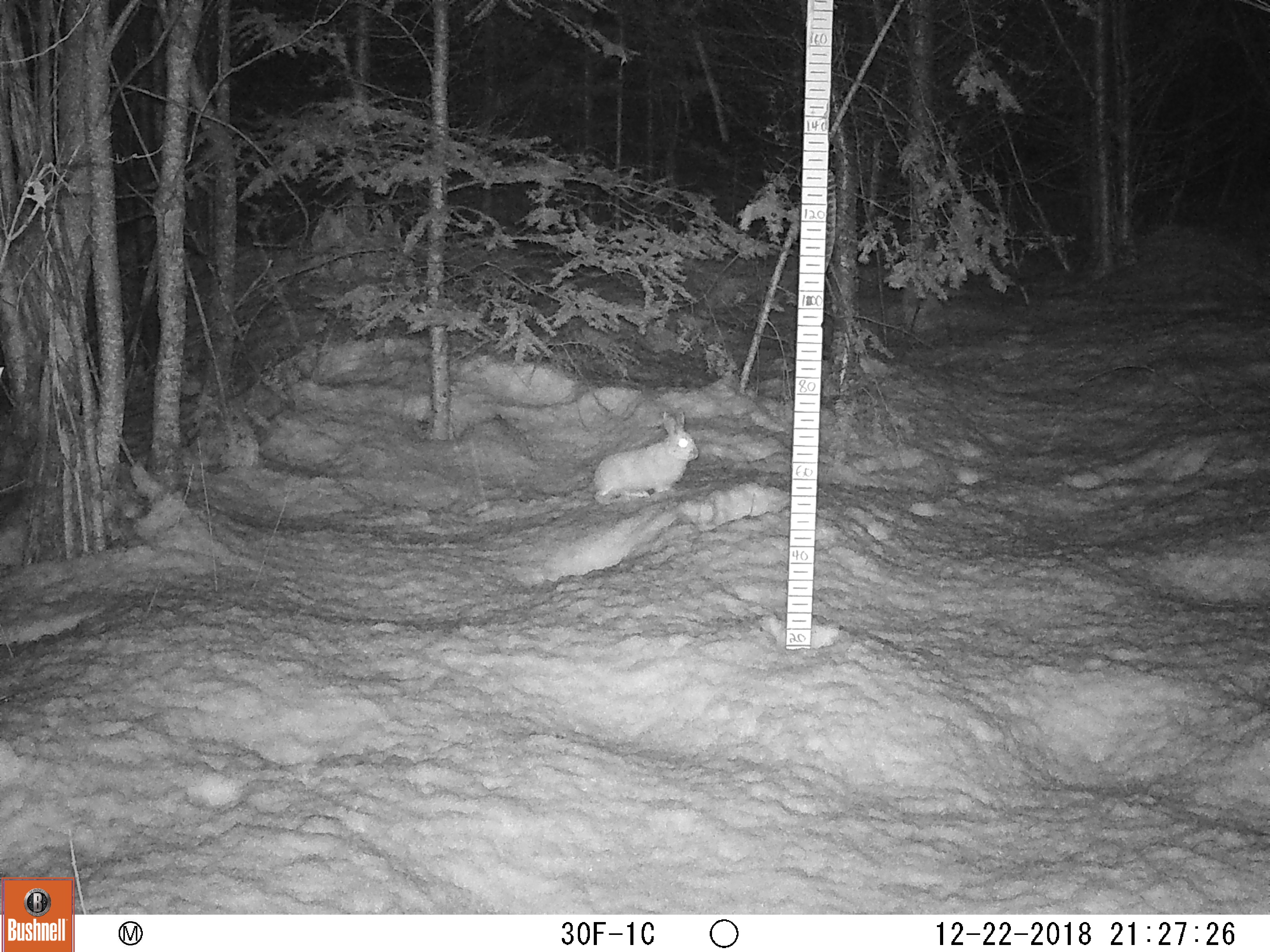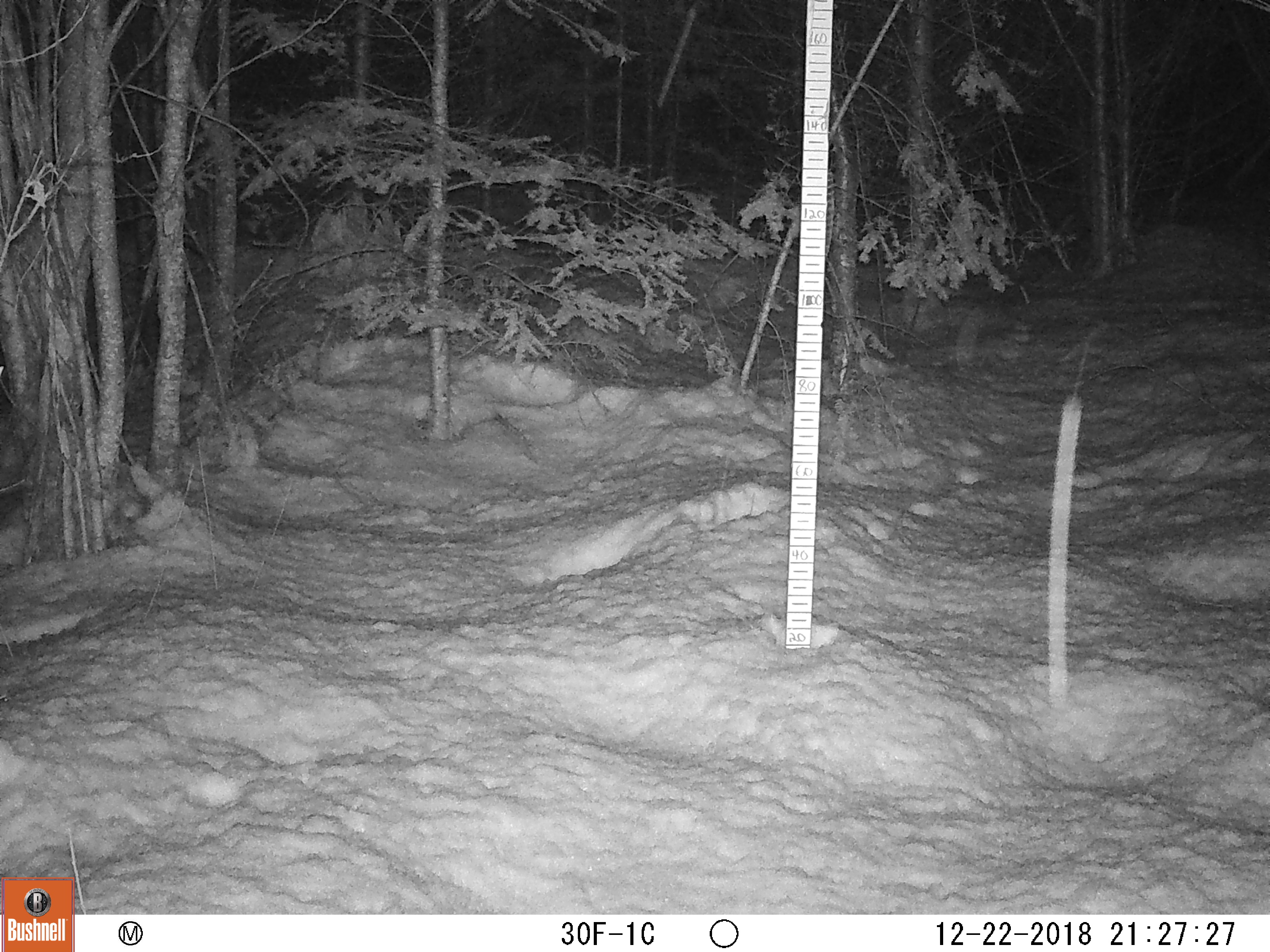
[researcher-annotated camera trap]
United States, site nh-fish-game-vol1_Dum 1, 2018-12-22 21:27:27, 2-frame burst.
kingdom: Animalia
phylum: Chordata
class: Mammalia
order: Lagomorpha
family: Leporidae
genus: Lepus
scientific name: Lepus americanus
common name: snowshoe hare